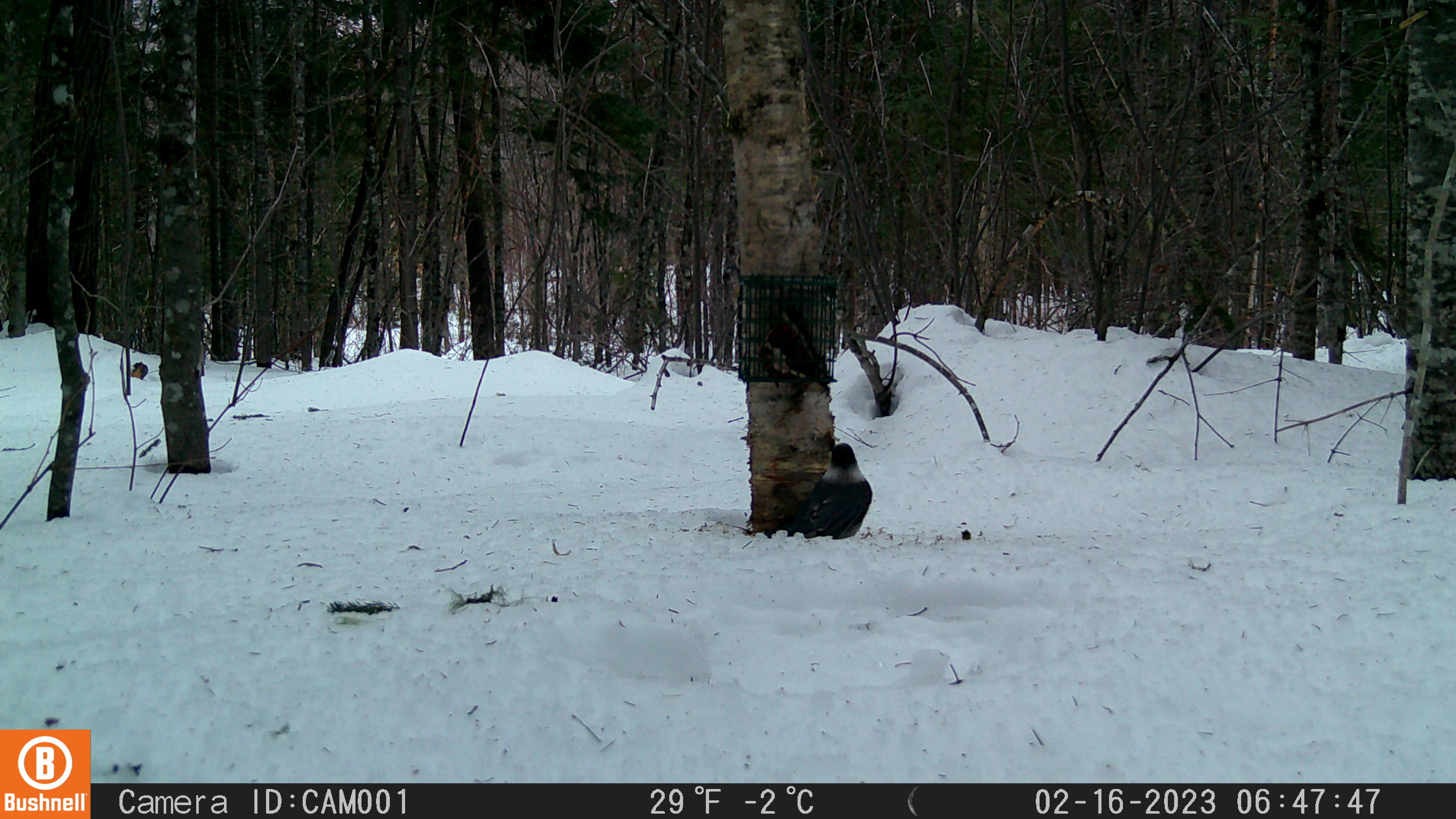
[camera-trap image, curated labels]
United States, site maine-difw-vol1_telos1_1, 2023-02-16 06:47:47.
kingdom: Animalia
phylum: Chordata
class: Aves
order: Passeriformes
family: Corvidae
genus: Perisoreus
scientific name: Perisoreus canadensis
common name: canada jay